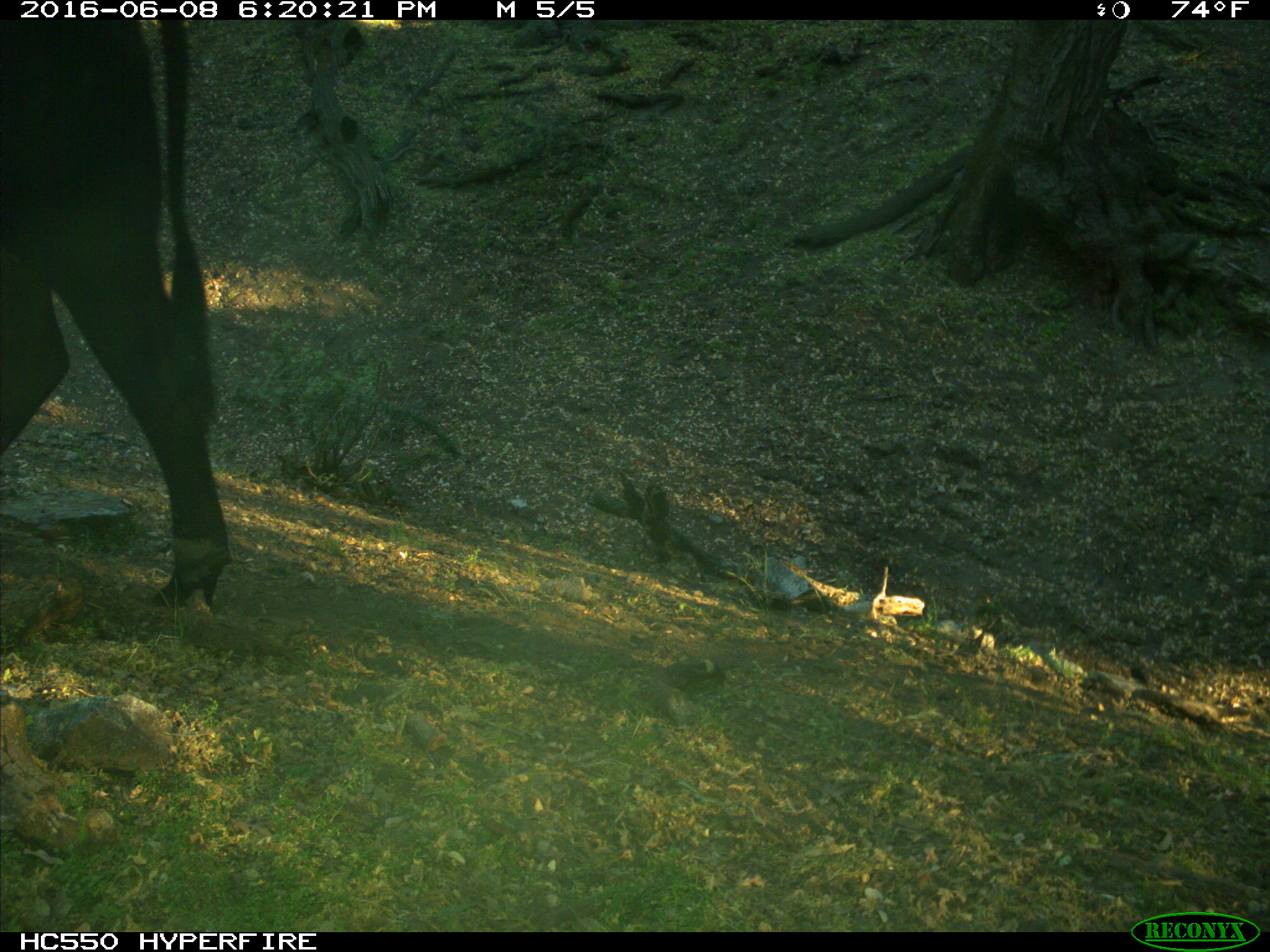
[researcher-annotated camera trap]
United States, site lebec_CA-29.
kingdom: Animalia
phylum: Chordata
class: Mammalia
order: Artiodactyla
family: Bovidae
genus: Bos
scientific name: Bos taurus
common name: domestic cow